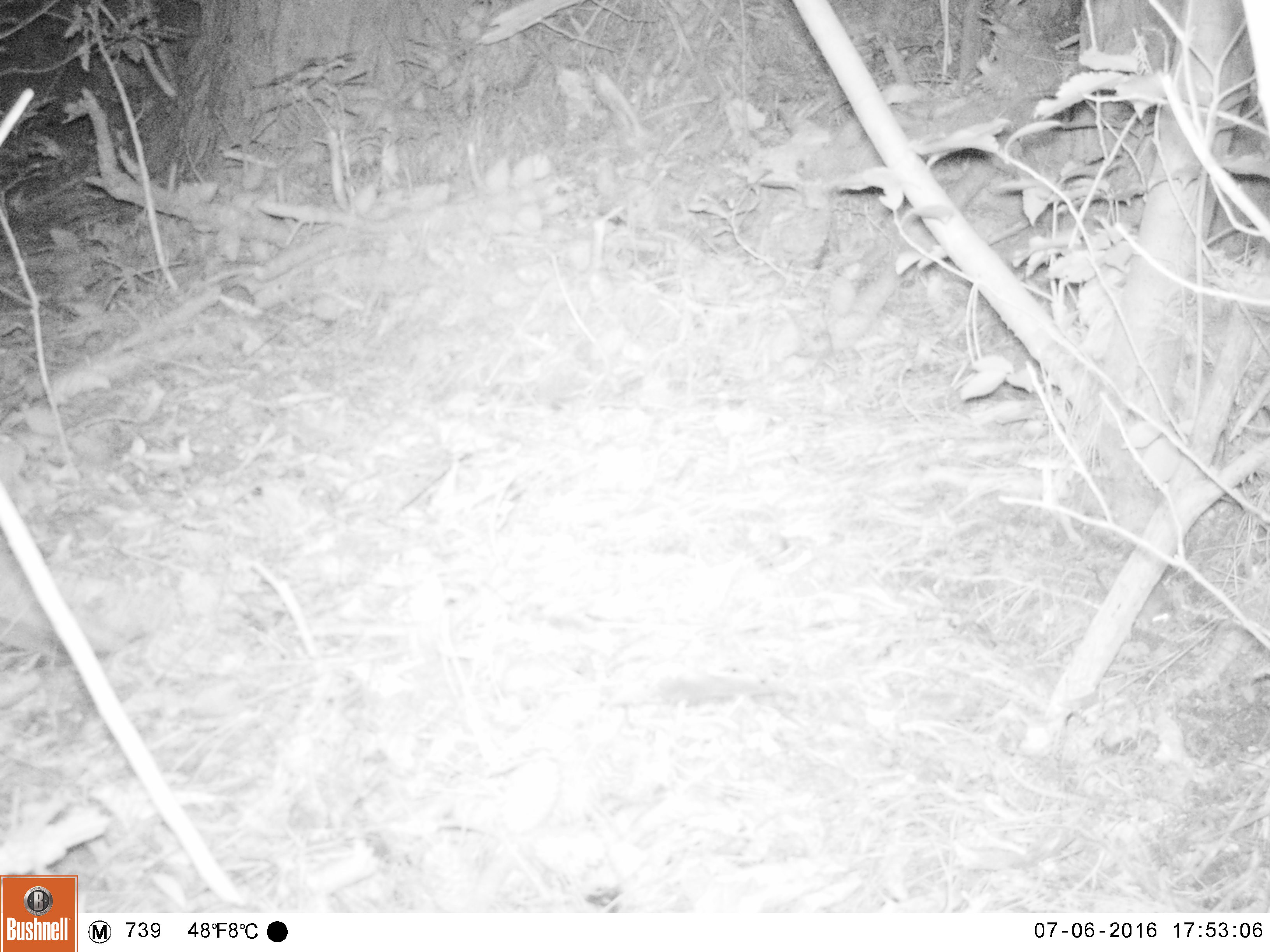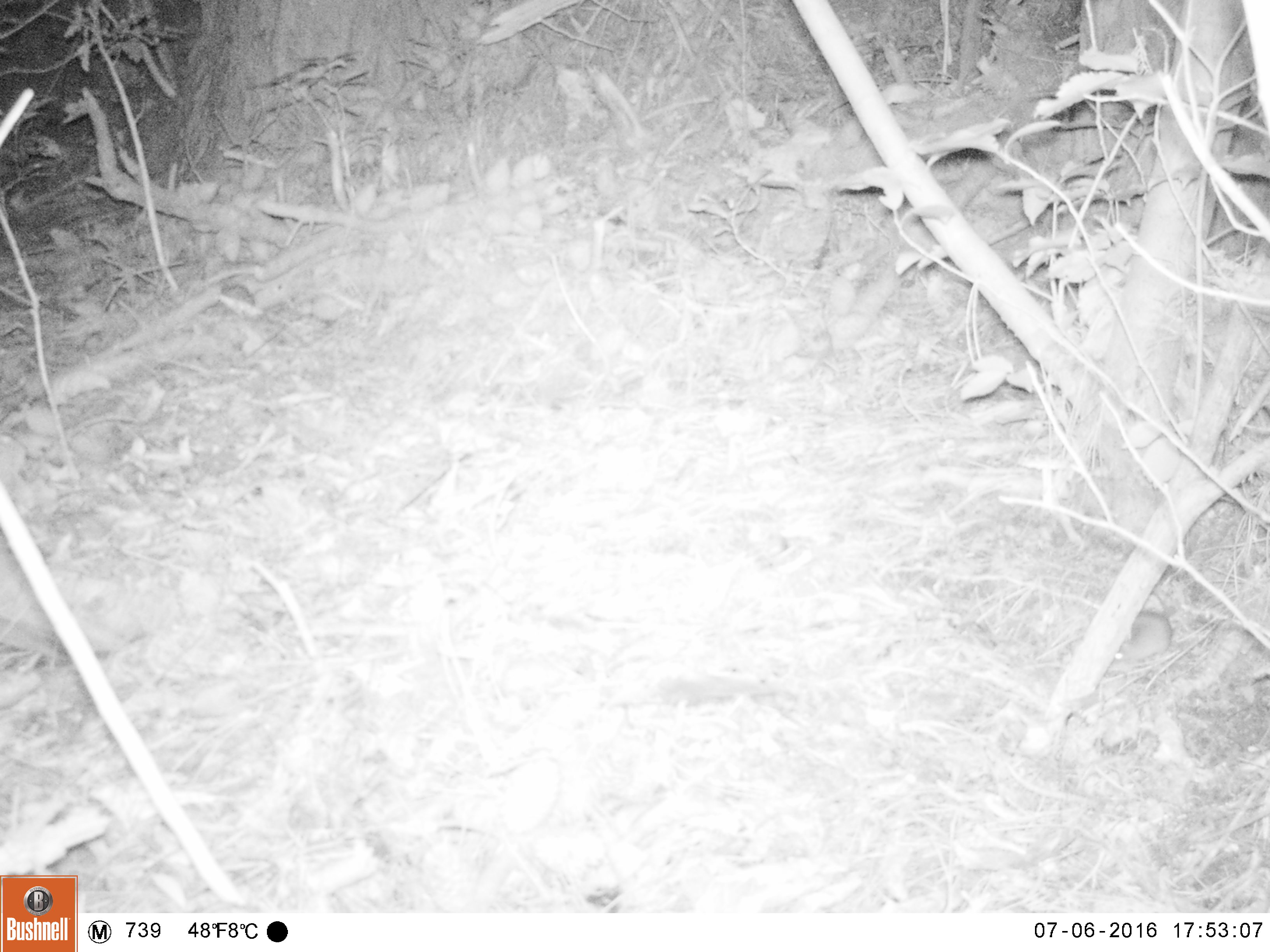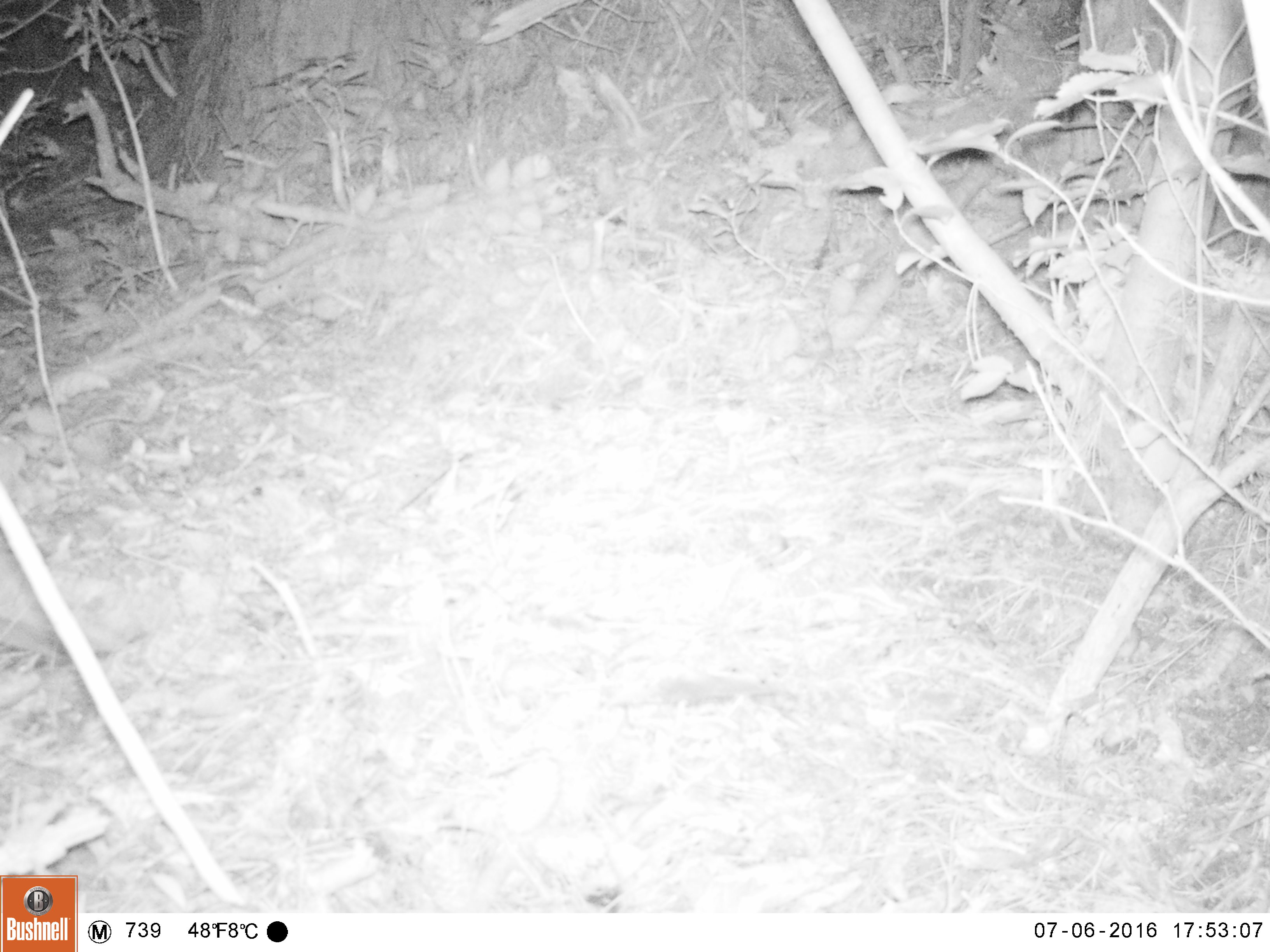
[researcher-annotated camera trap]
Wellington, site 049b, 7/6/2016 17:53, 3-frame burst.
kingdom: Animalia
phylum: Chordata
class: Mammalia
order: Rodentia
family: Muridae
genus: Mus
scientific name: Mus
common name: mouse